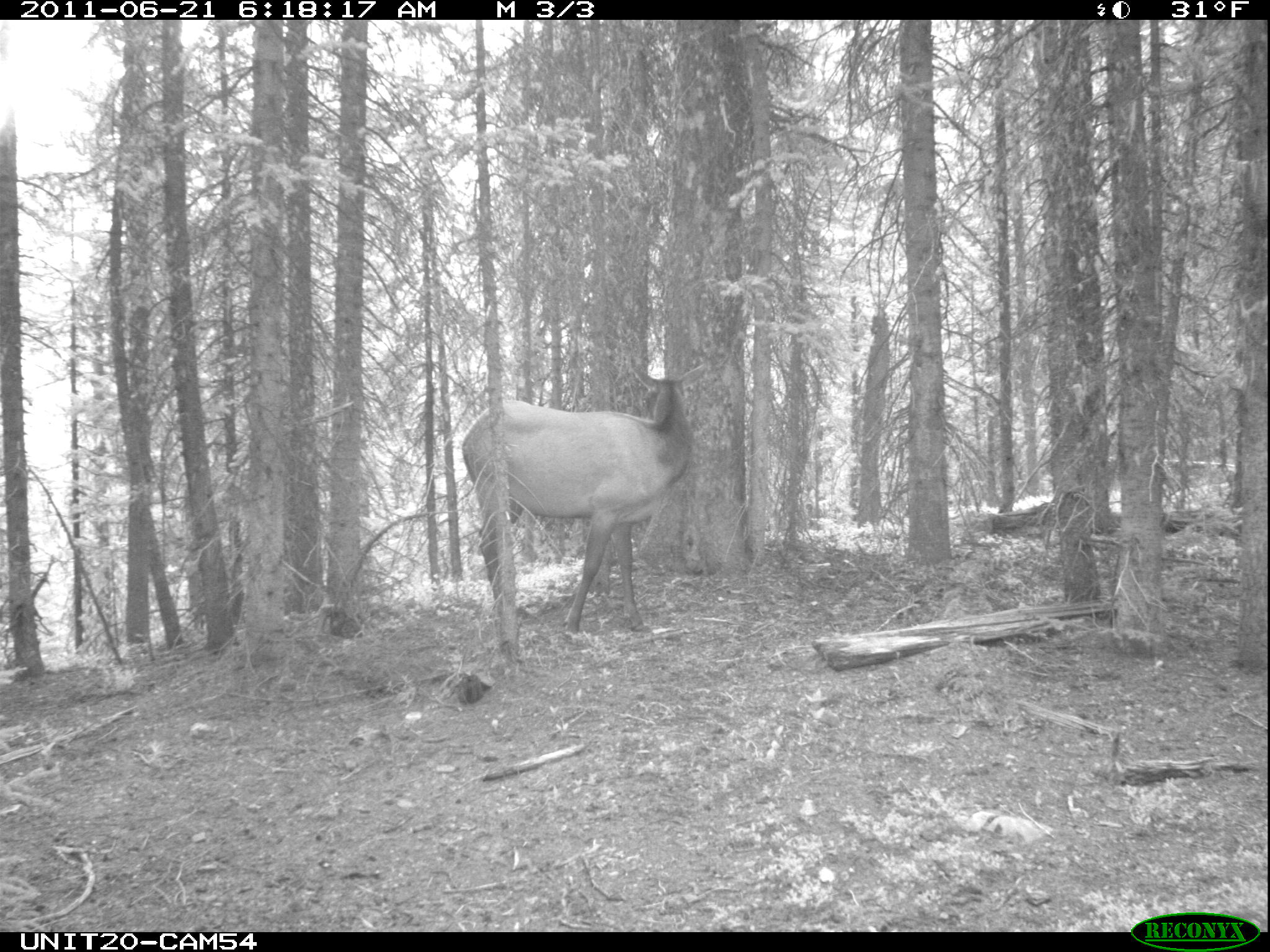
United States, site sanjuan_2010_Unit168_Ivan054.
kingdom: Animalia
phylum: Chordata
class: Mammalia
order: Artiodactyla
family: Cervidae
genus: Cervus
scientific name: Cervus elaphus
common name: red deer